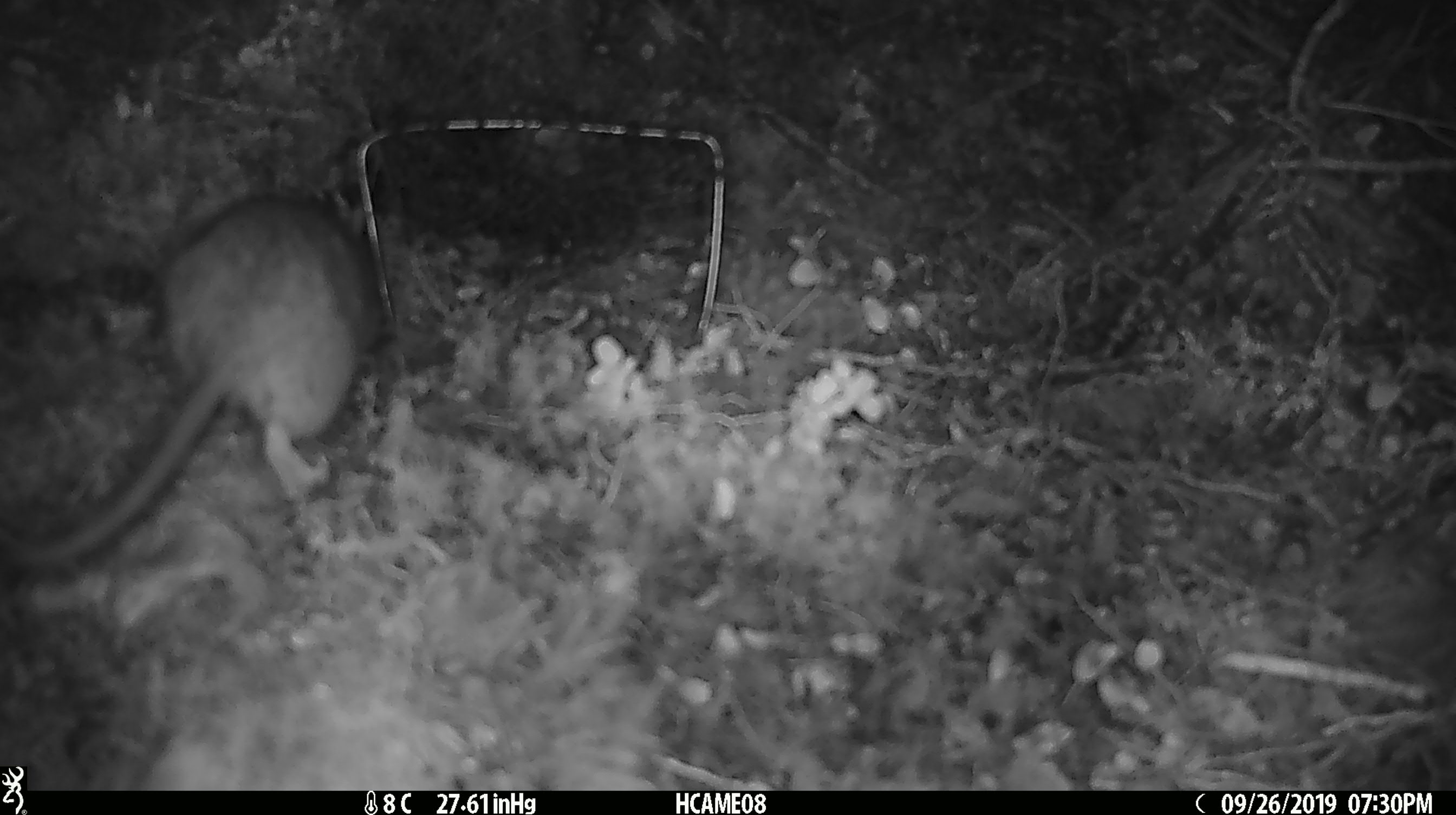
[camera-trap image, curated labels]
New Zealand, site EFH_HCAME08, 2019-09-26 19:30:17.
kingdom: Animalia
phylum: Chordata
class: Mammalia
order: Rodentia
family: Muridae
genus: Rattus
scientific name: Rattus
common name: rat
Rat (Rattus).